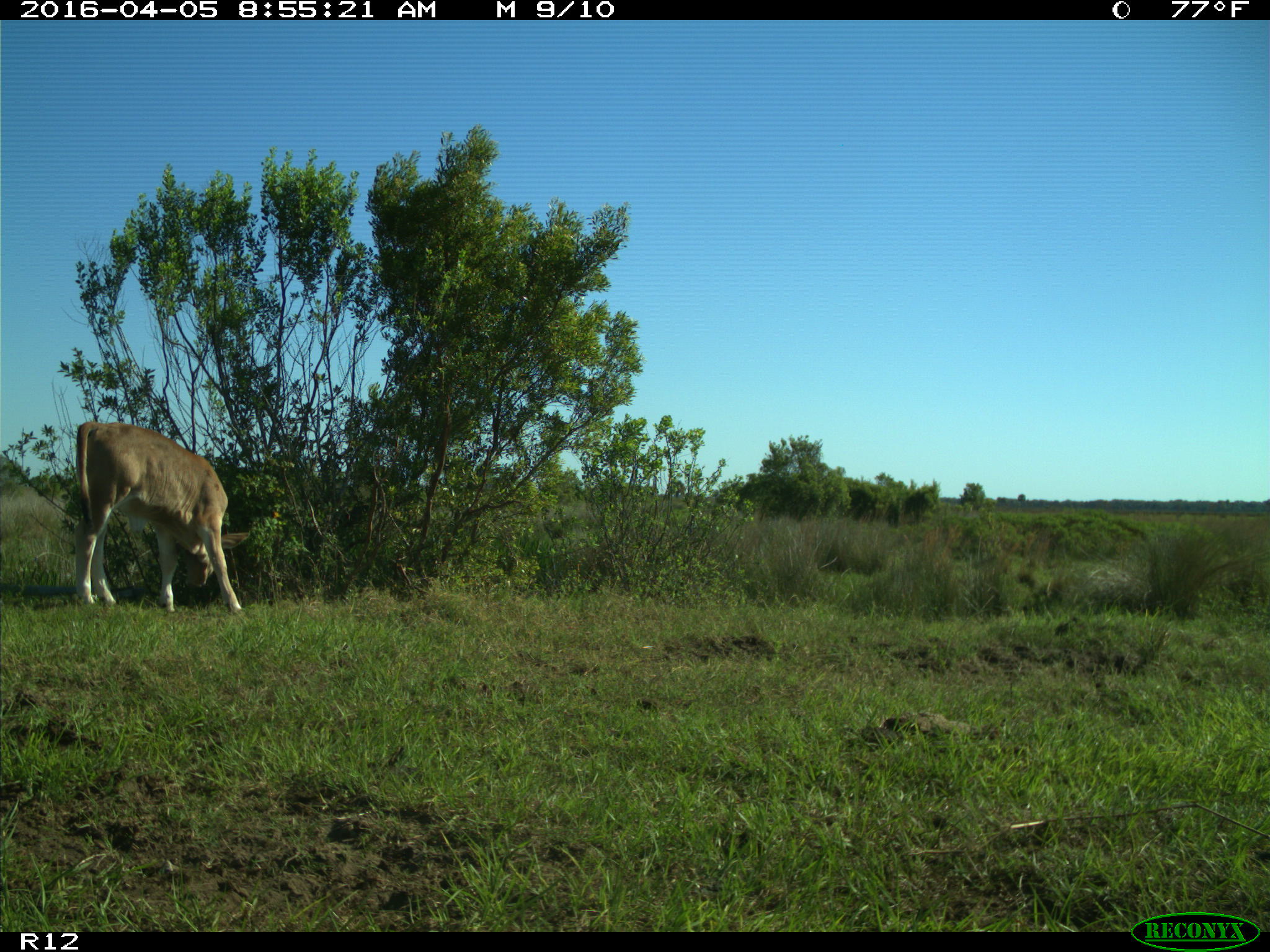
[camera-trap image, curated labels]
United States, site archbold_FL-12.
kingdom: Animalia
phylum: Chordata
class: Mammalia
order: Artiodactyla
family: Bovidae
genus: Bos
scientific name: Bos taurus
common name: domestic cow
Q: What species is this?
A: Bos taurus (domestic cow).